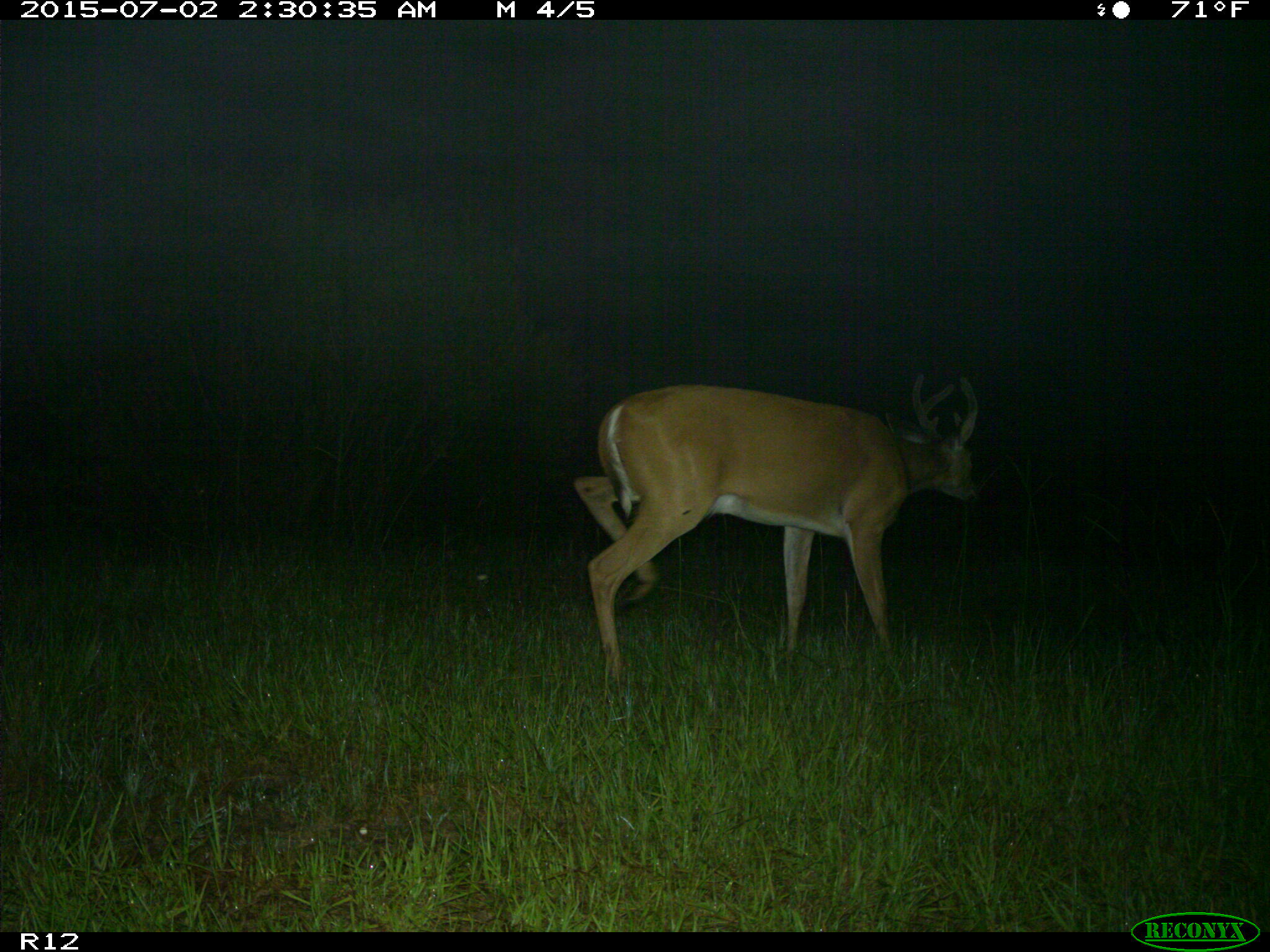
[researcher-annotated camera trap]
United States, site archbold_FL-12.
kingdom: Animalia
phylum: Chordata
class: Mammalia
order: Artiodactyla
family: Cervidae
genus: Odocoileus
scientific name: Odocoileus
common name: deer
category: unidentified deer